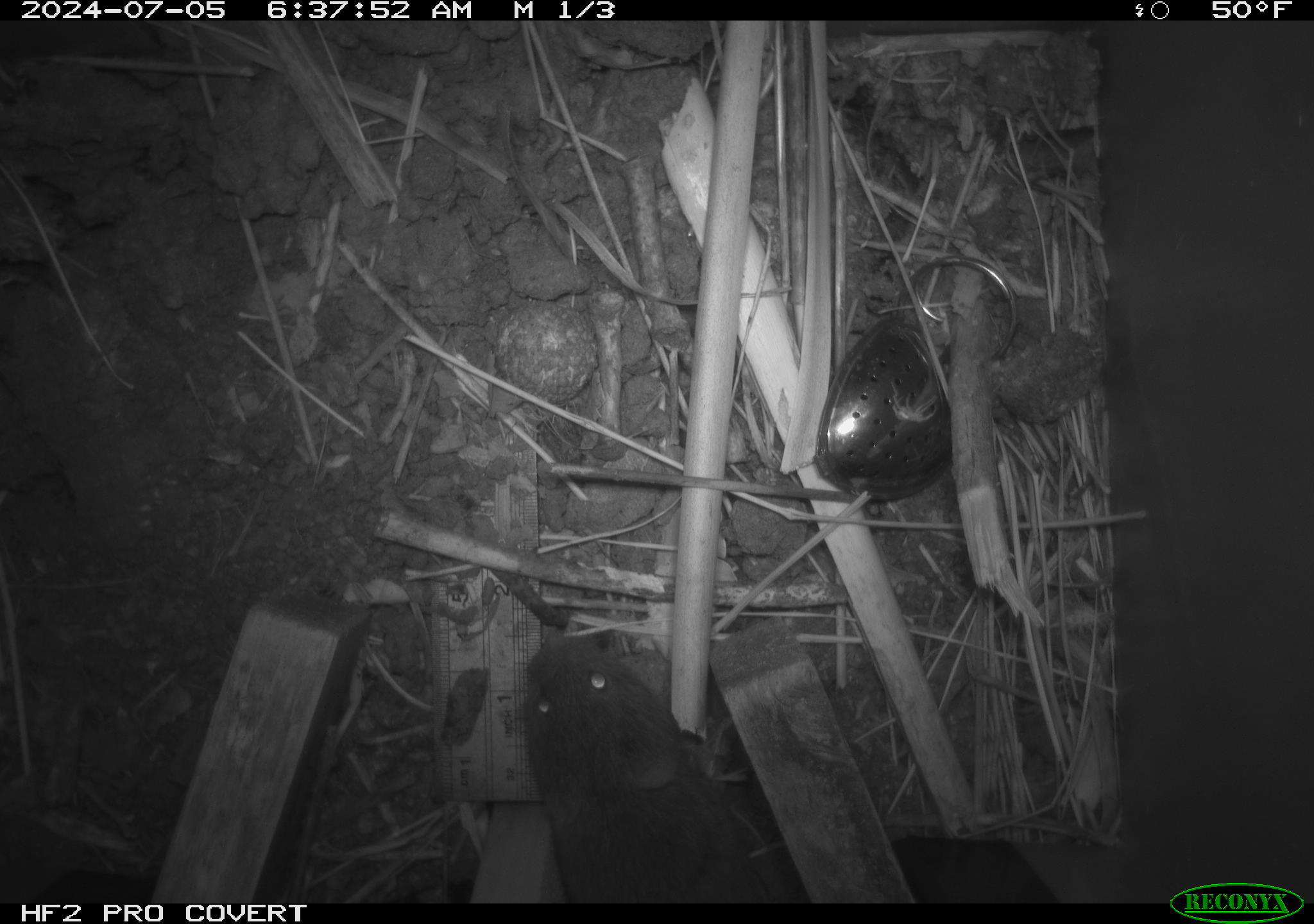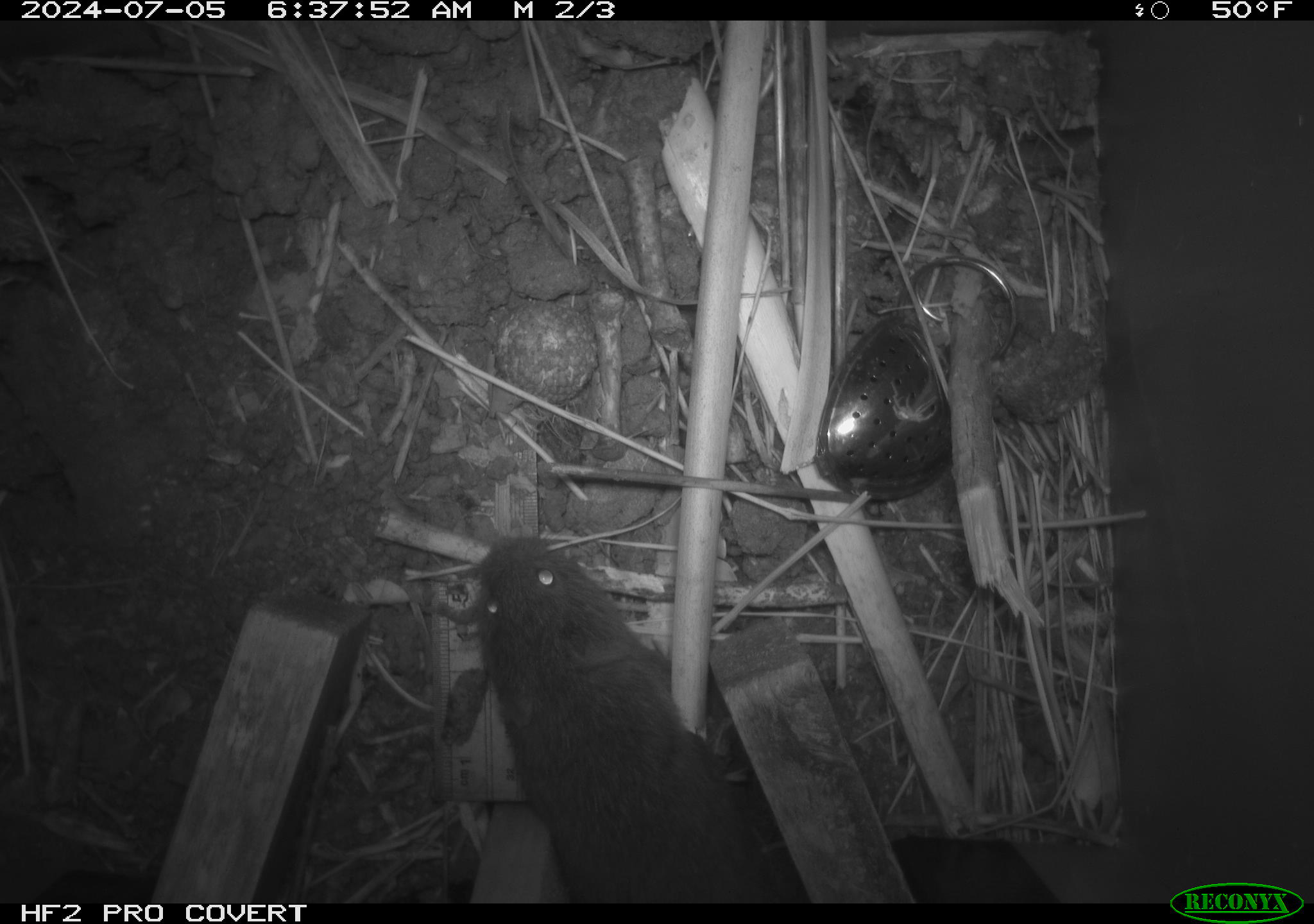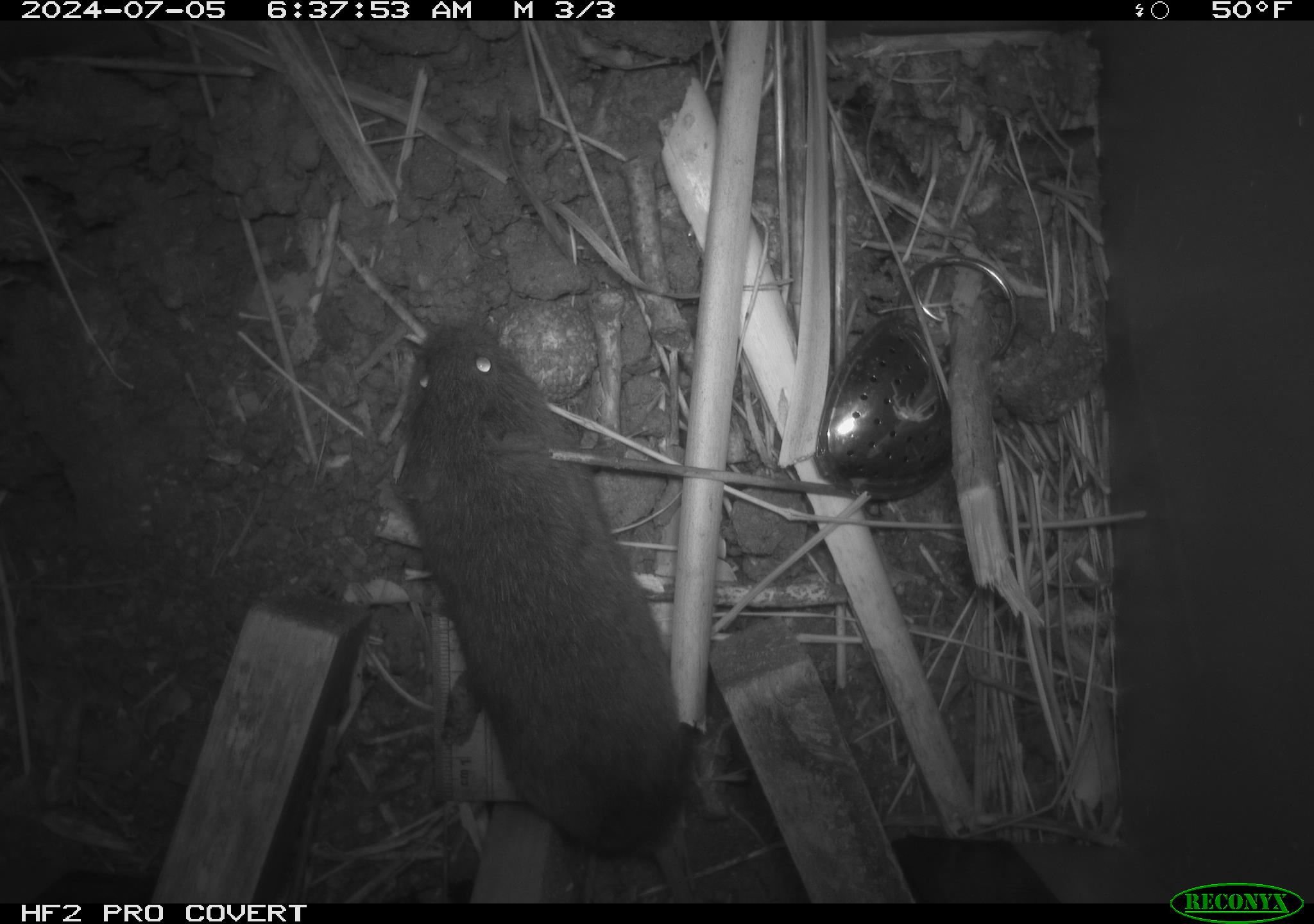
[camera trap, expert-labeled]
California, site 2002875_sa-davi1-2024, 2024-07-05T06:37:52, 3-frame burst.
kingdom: Animalia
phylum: Chordata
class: Mammalia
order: Rodentia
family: Cricetidae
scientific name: Arvicolinae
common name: voles, lemmings, and muskrats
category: arvicolinae subfamily